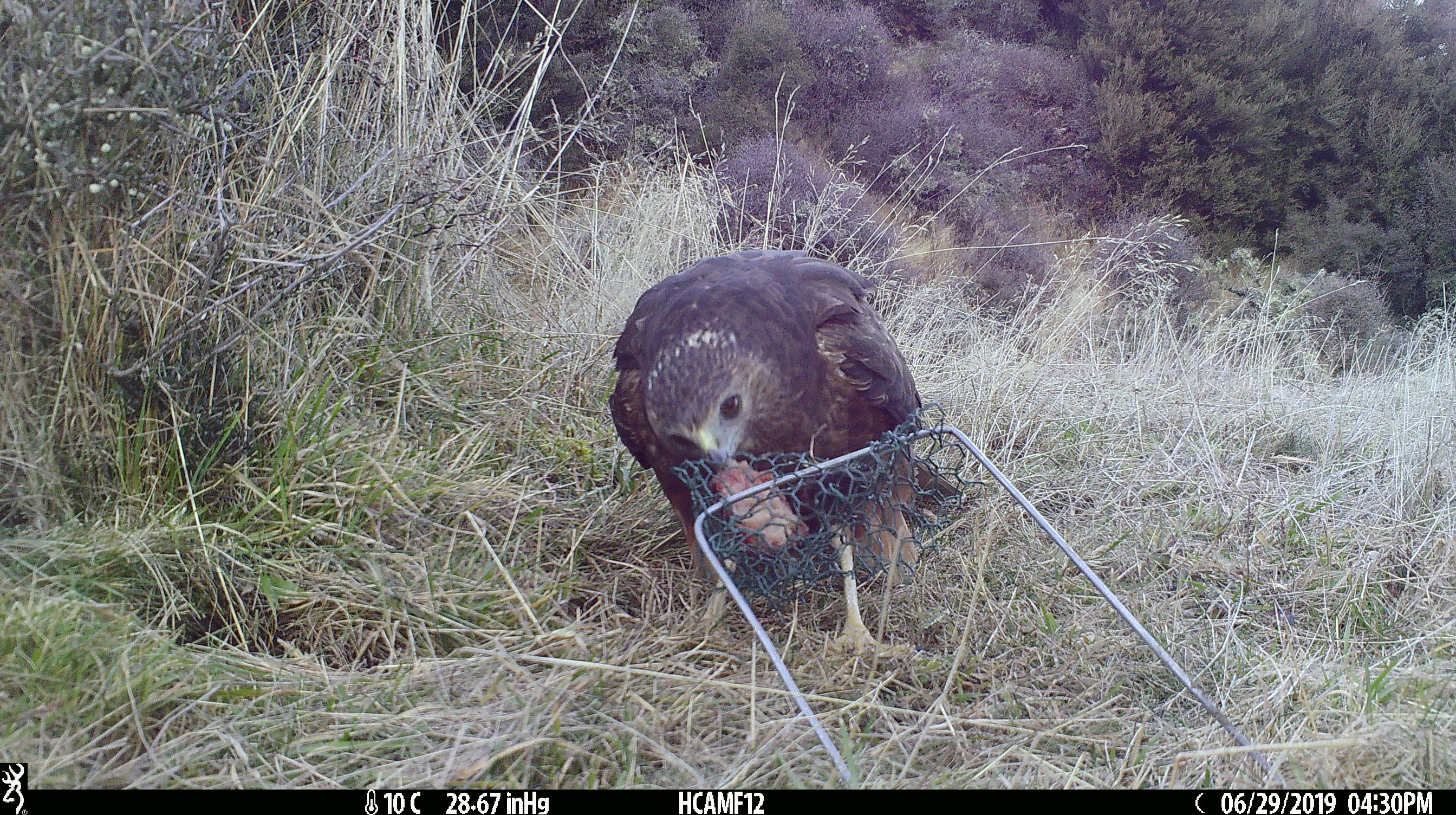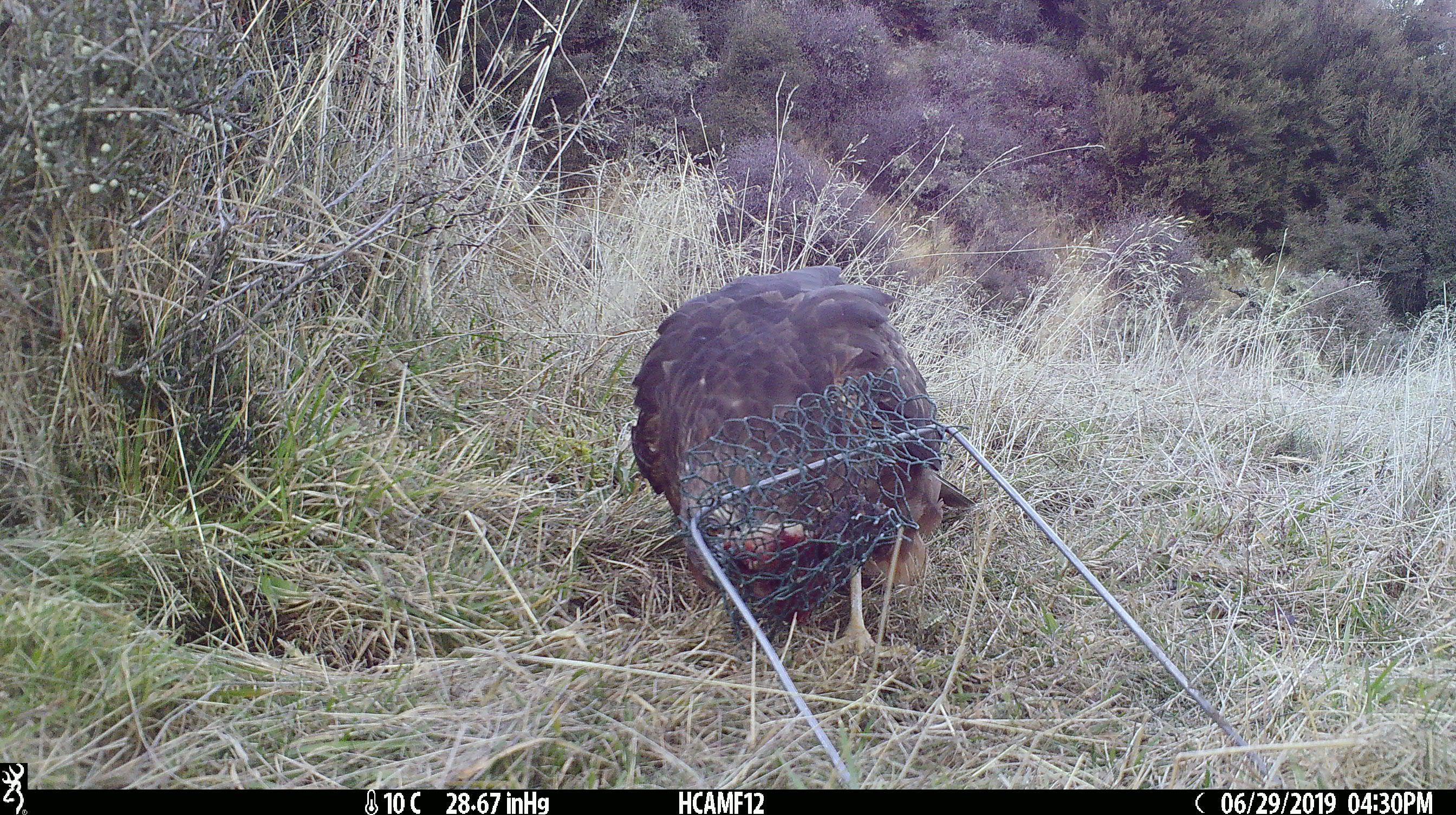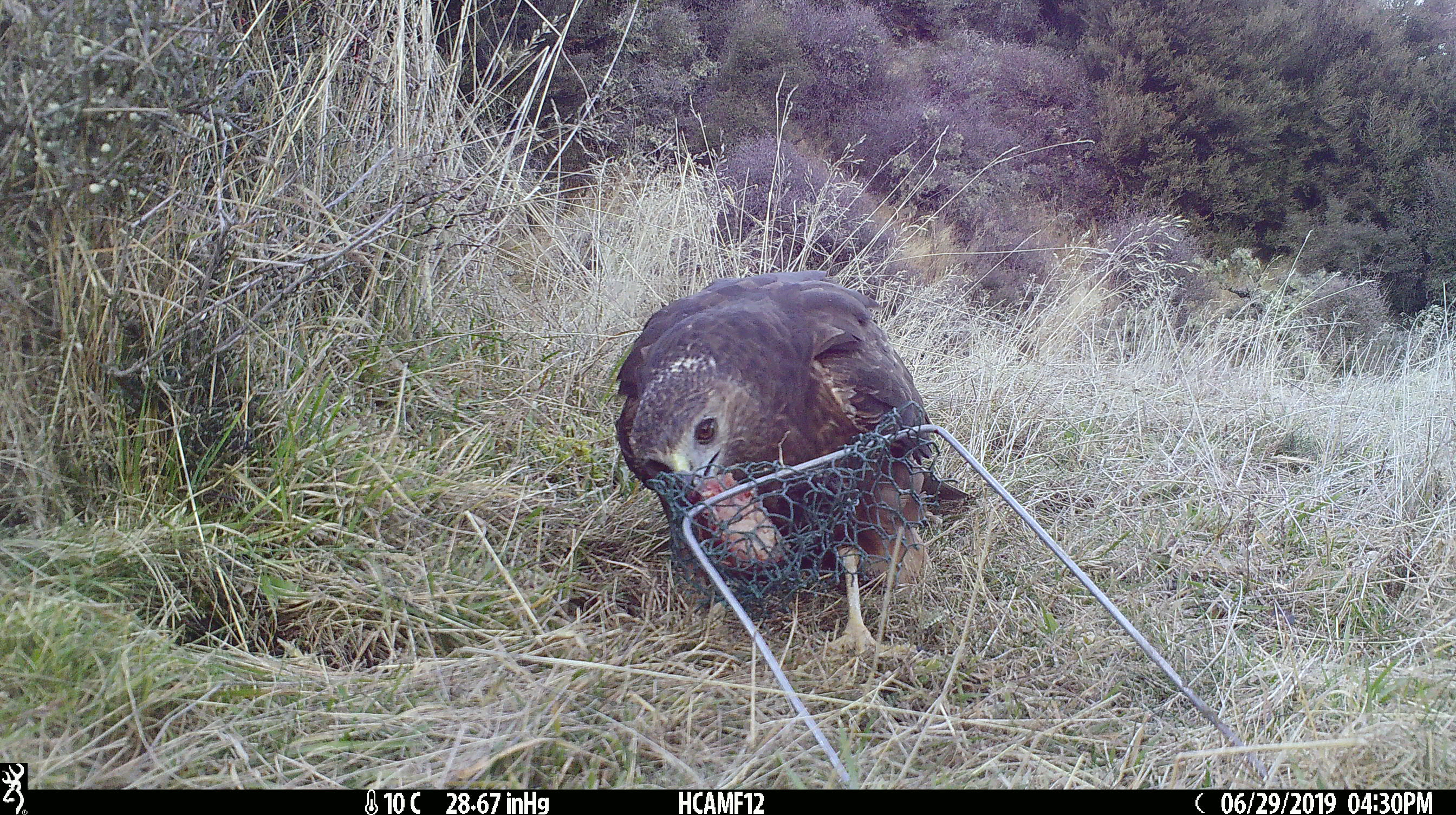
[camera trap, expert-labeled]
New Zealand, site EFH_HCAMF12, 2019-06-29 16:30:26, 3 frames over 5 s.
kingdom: Animalia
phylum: Chordata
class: Aves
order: Accipitriformes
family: Accipitridae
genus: Circus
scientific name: Circus approximans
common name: swamp harrier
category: harrier